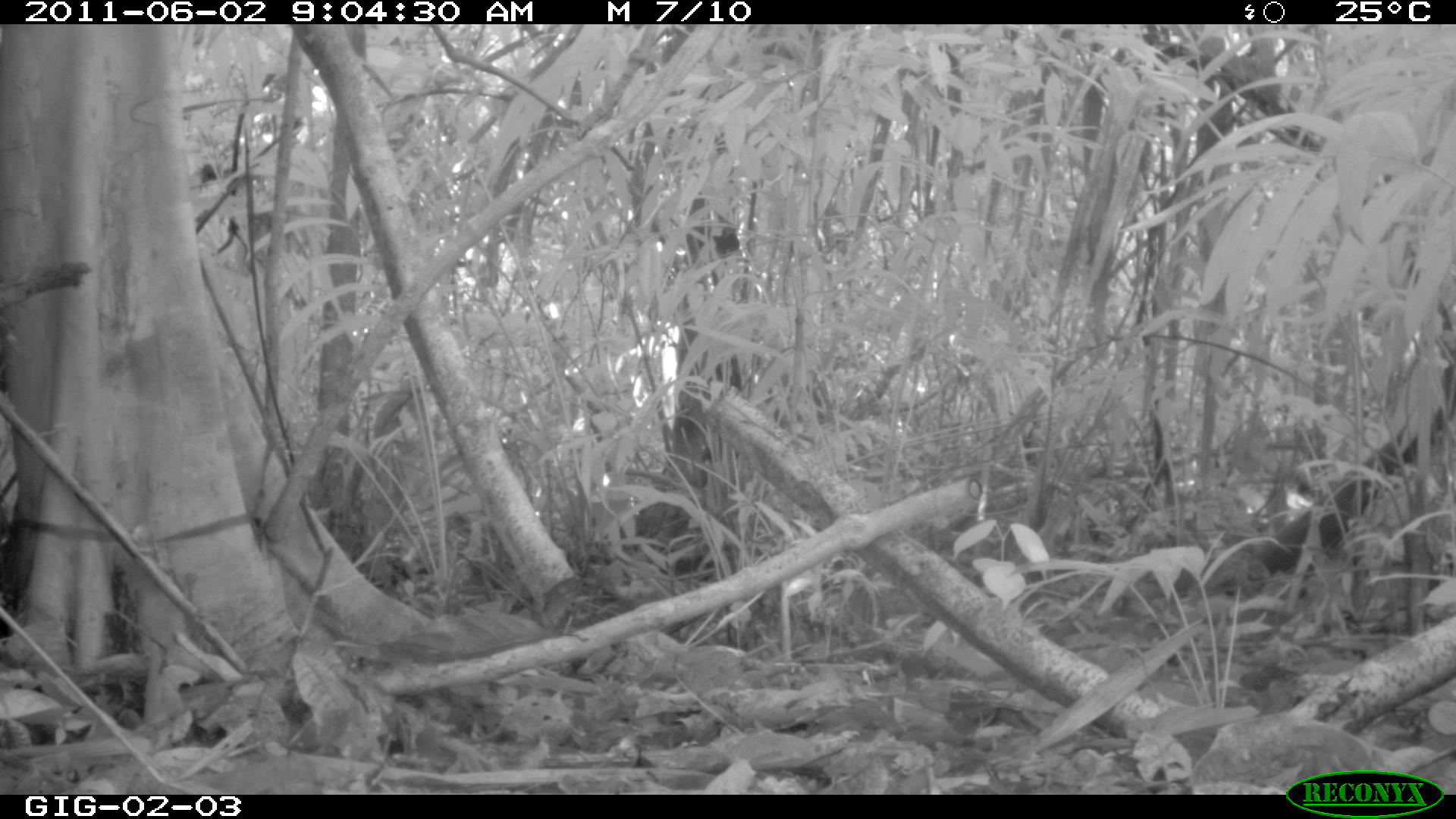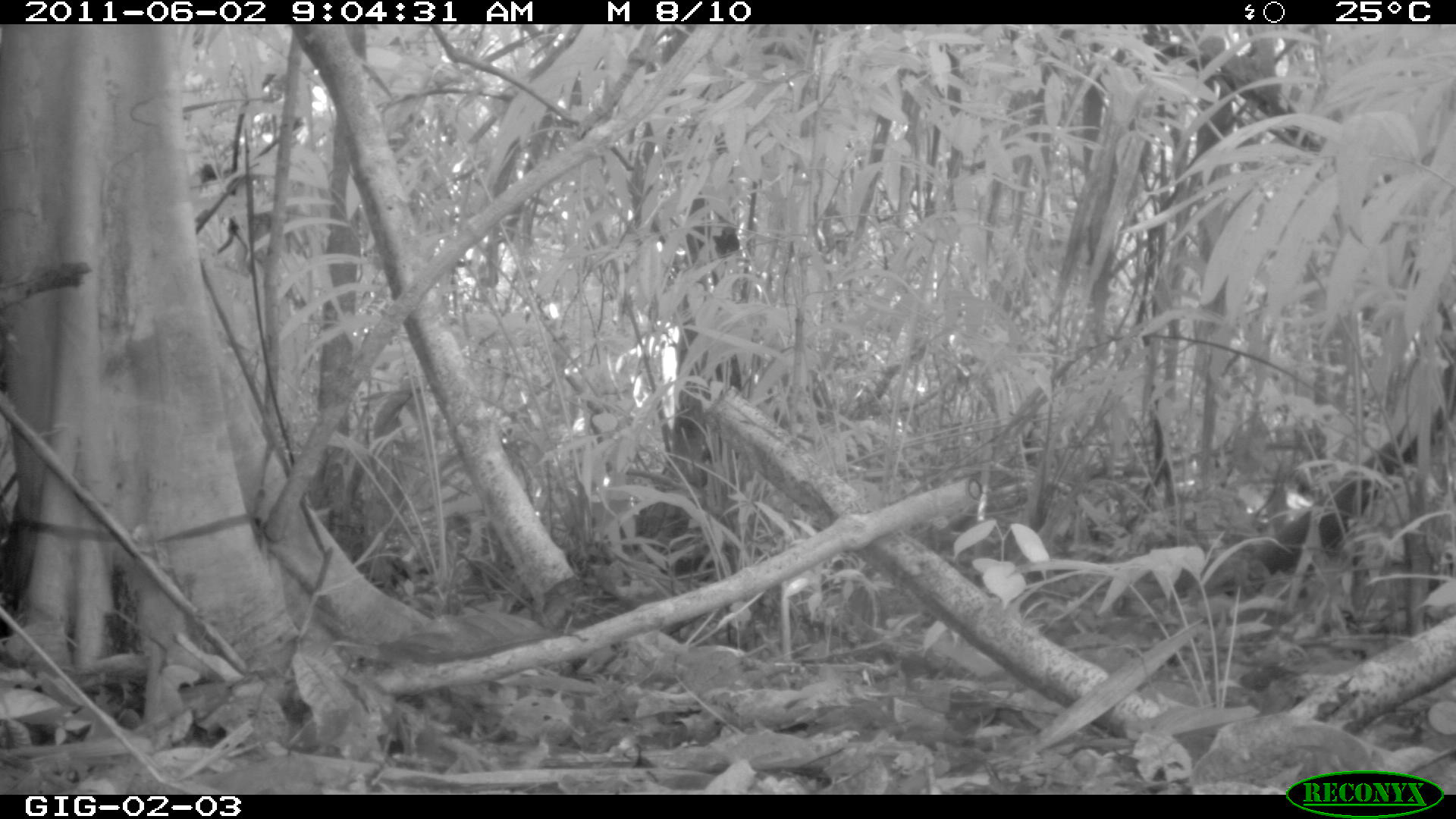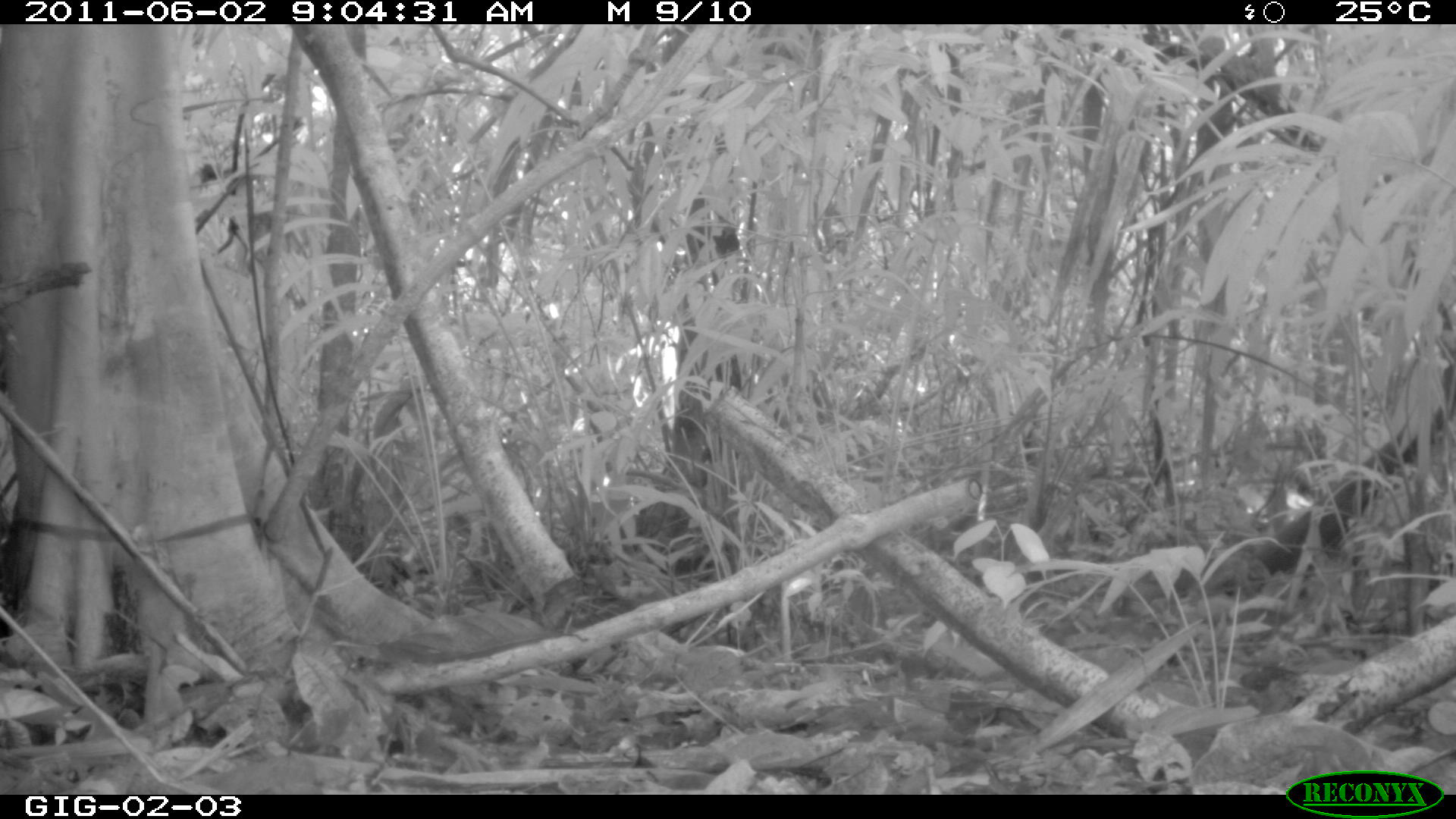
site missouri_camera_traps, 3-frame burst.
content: no animal present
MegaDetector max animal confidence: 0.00